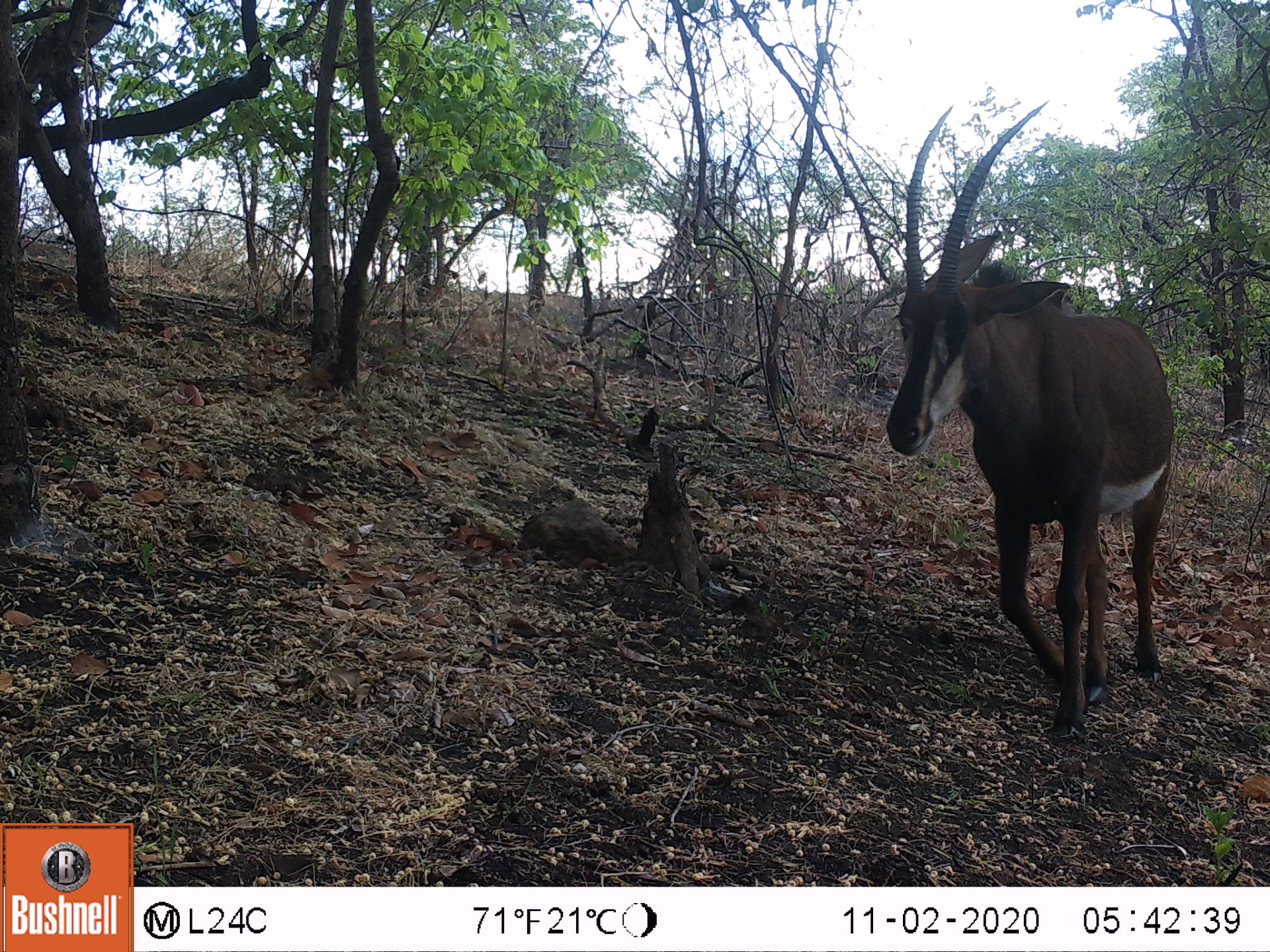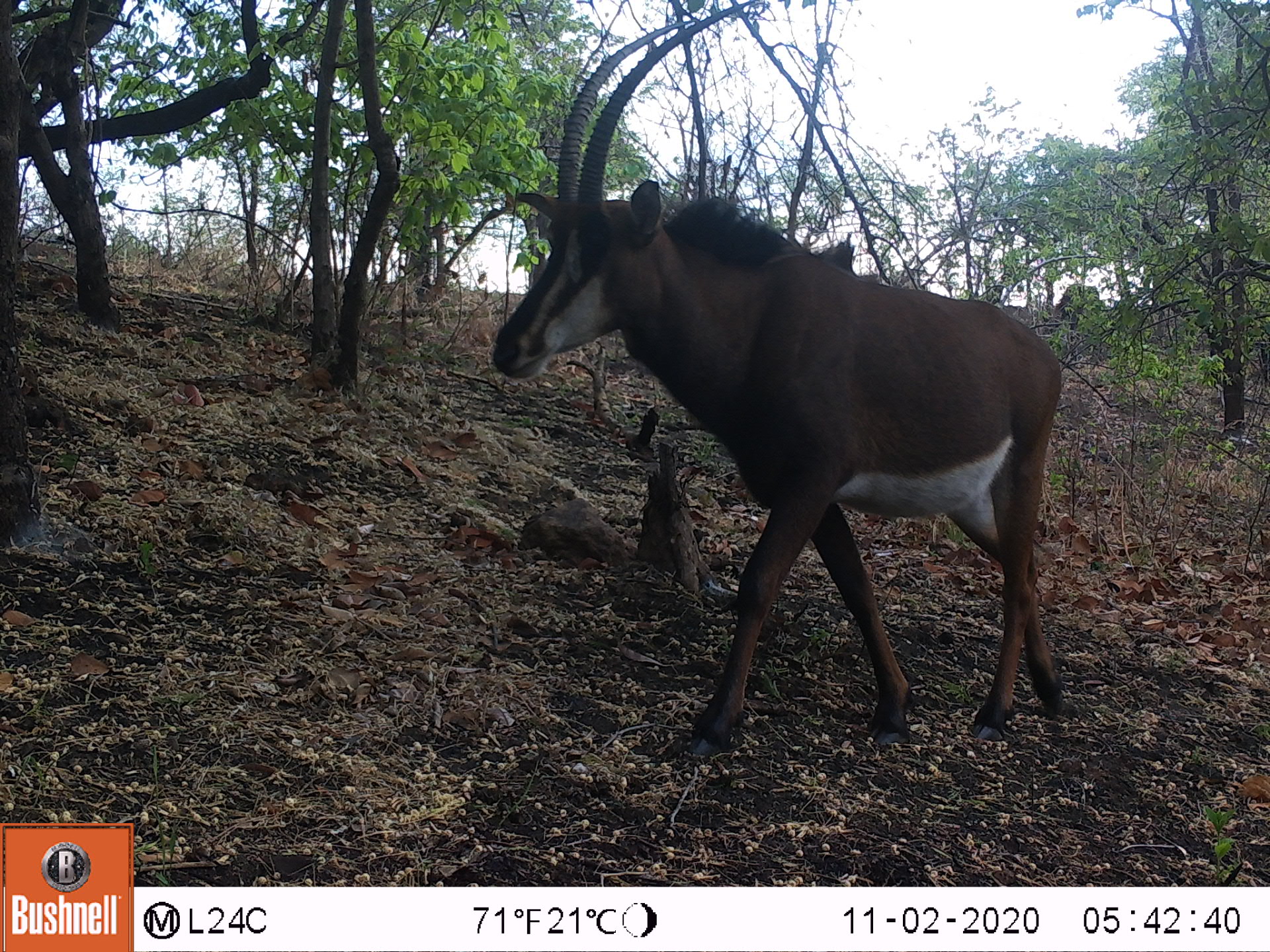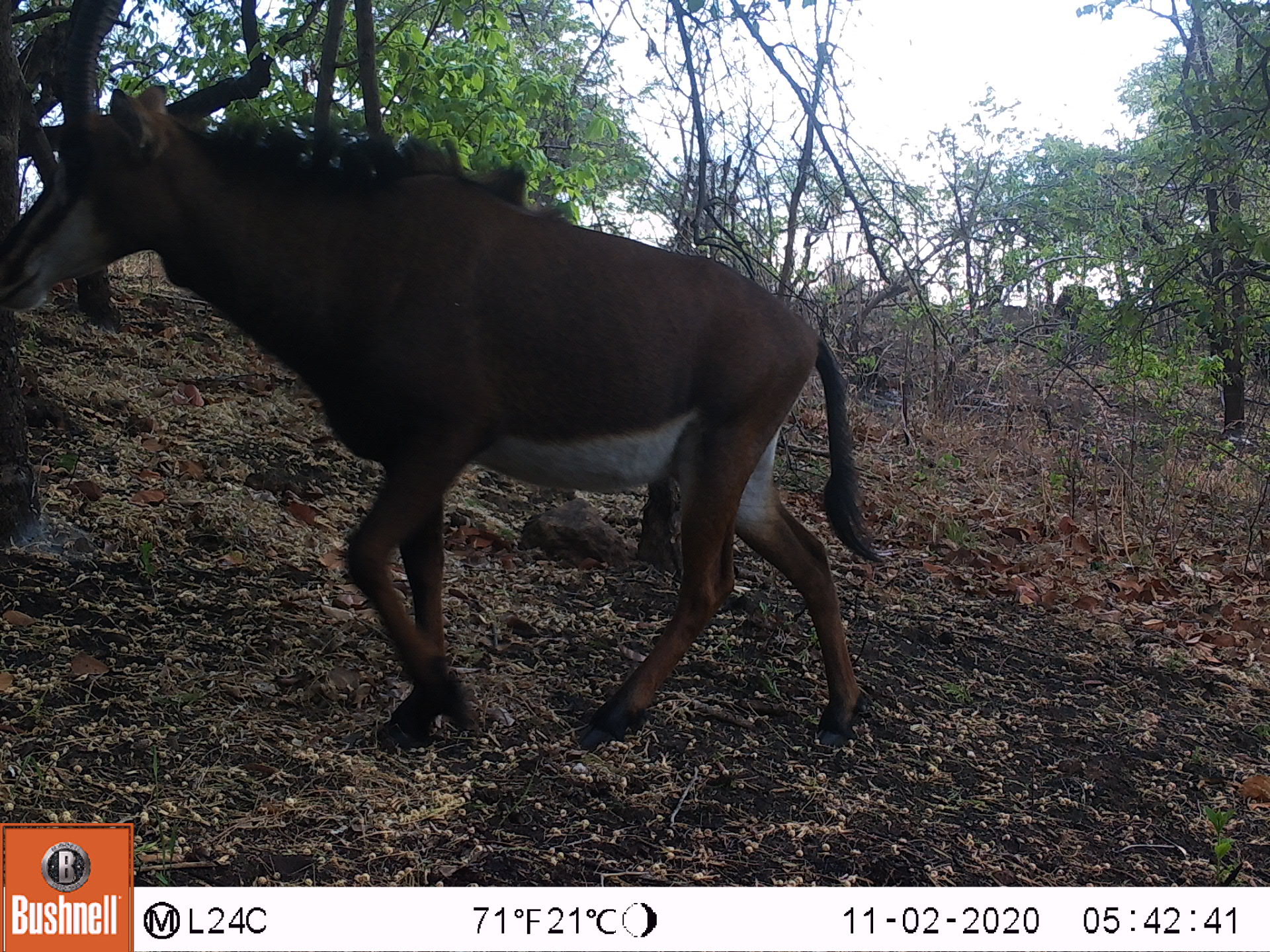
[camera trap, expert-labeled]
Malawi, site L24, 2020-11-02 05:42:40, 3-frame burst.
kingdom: Animalia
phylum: Chordata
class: Mammalia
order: Artiodactyla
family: Bovidae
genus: Hippotragus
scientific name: Hippotragus niger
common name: sable antelope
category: sable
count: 1